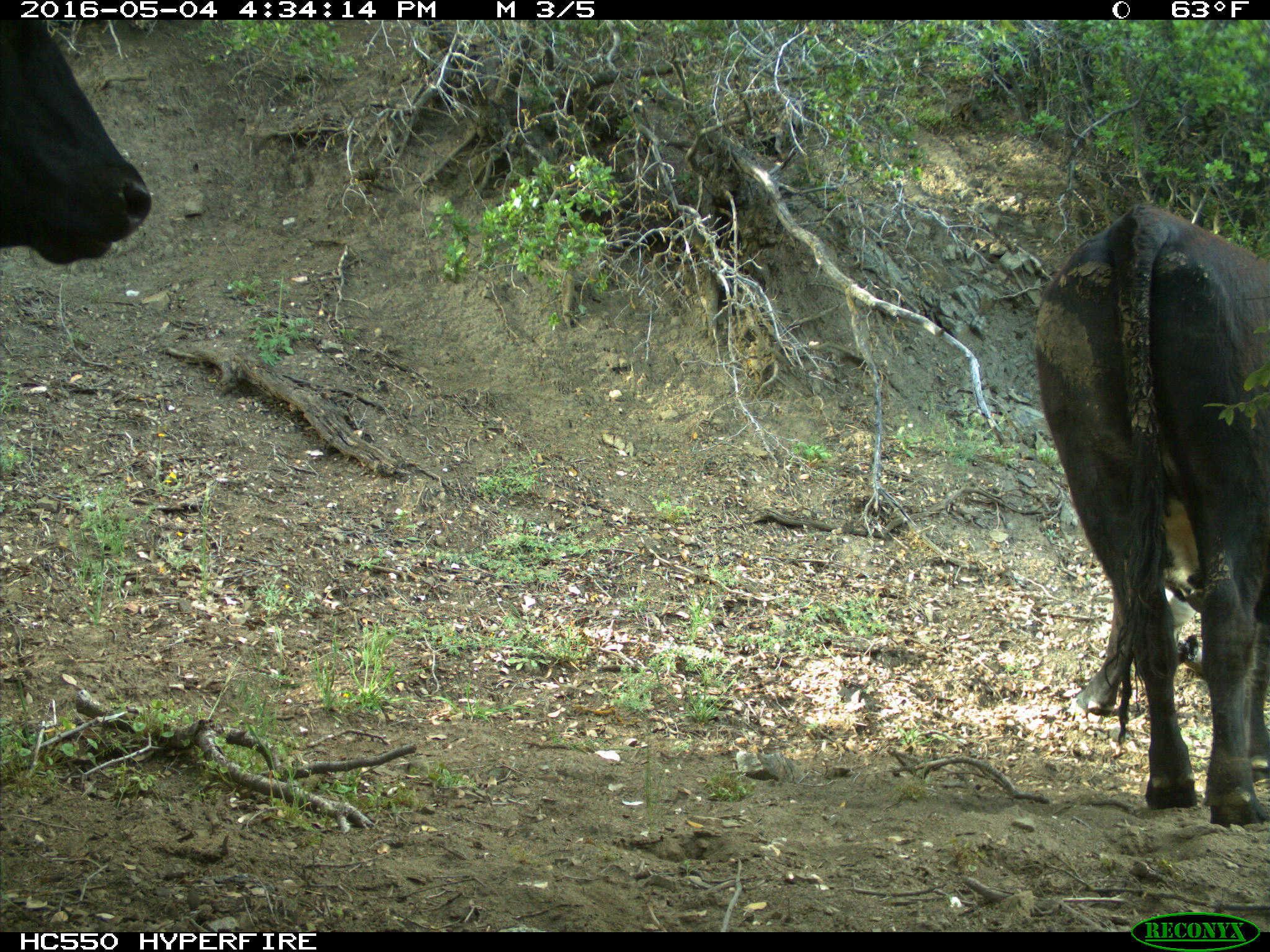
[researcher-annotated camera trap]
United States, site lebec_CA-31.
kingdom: Animalia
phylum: Chordata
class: Mammalia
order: Artiodactyla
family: Bovidae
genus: Bos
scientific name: Bos taurus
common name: domestic cow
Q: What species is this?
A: Bos taurus (domestic cow).